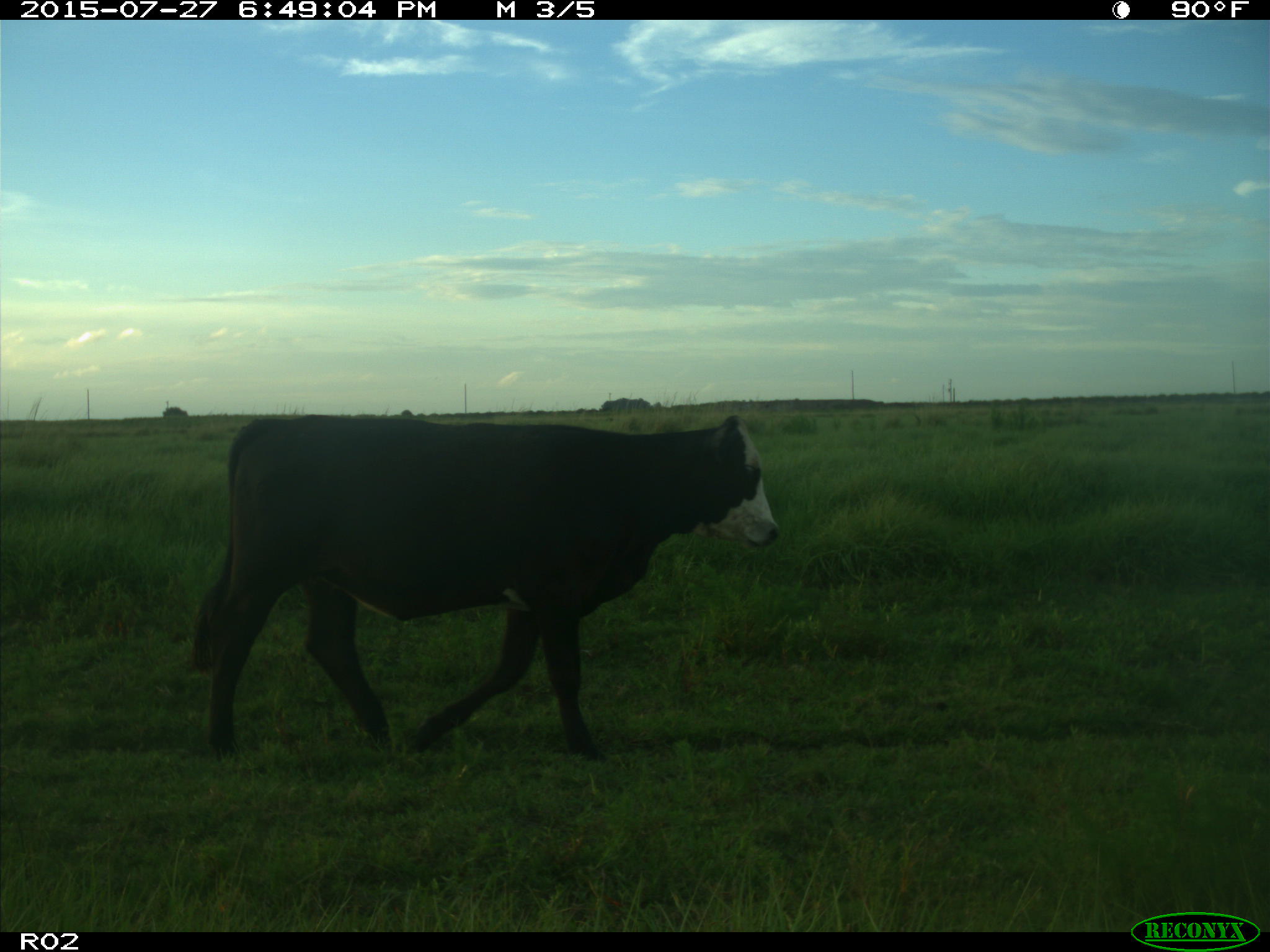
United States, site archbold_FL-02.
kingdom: Animalia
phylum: Chordata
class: Mammalia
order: Artiodactyla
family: Bovidae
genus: Bos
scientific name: Bos taurus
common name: domestic cow